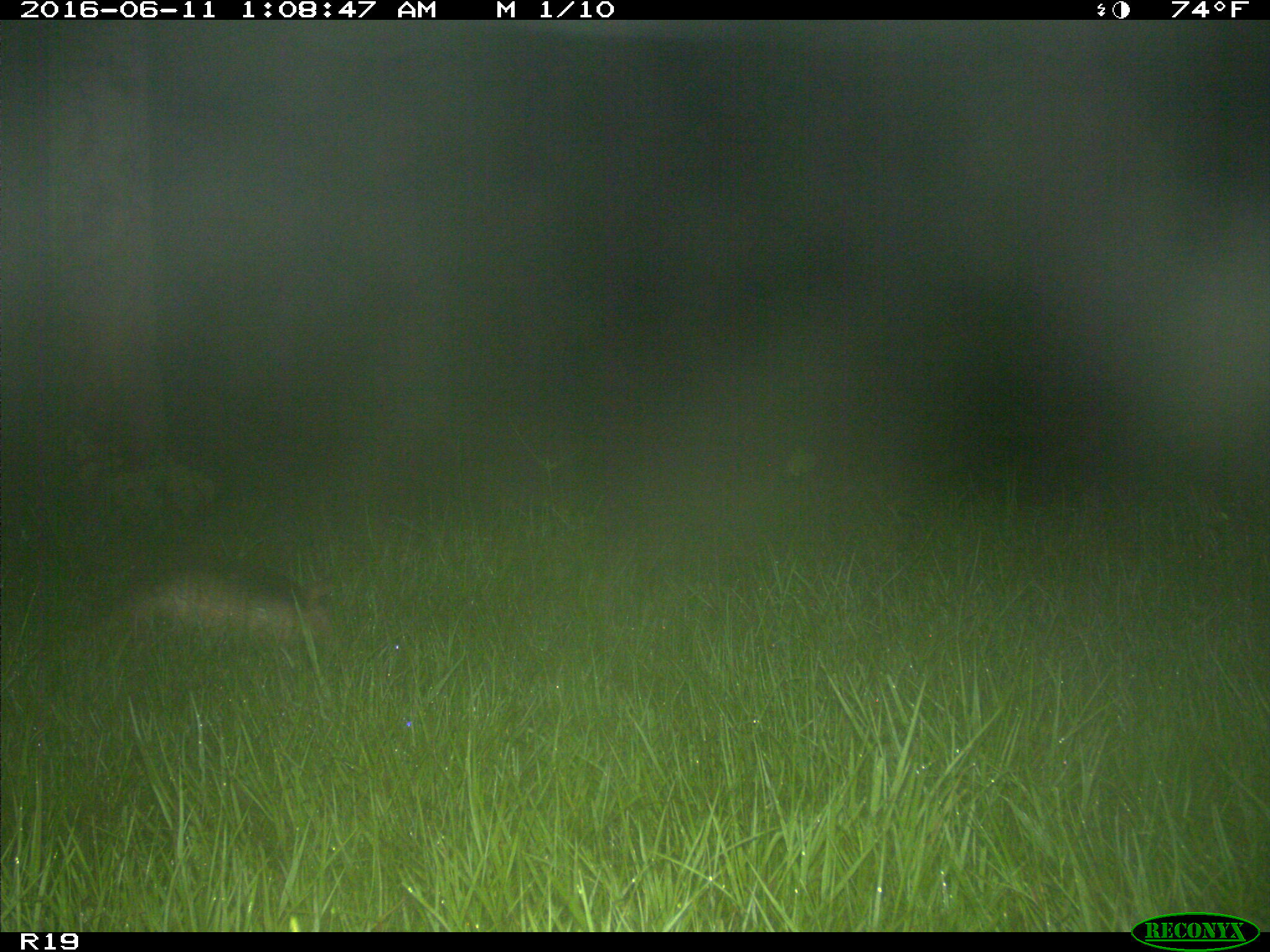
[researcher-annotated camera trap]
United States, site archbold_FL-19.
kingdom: Animalia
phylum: Chordata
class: Mammalia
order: Cingulata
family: Dasypodidae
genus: Dasypus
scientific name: Dasypus novemcinctus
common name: nine-banded armadillo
Dasypus novemcinctus (nine-banded armadillo).